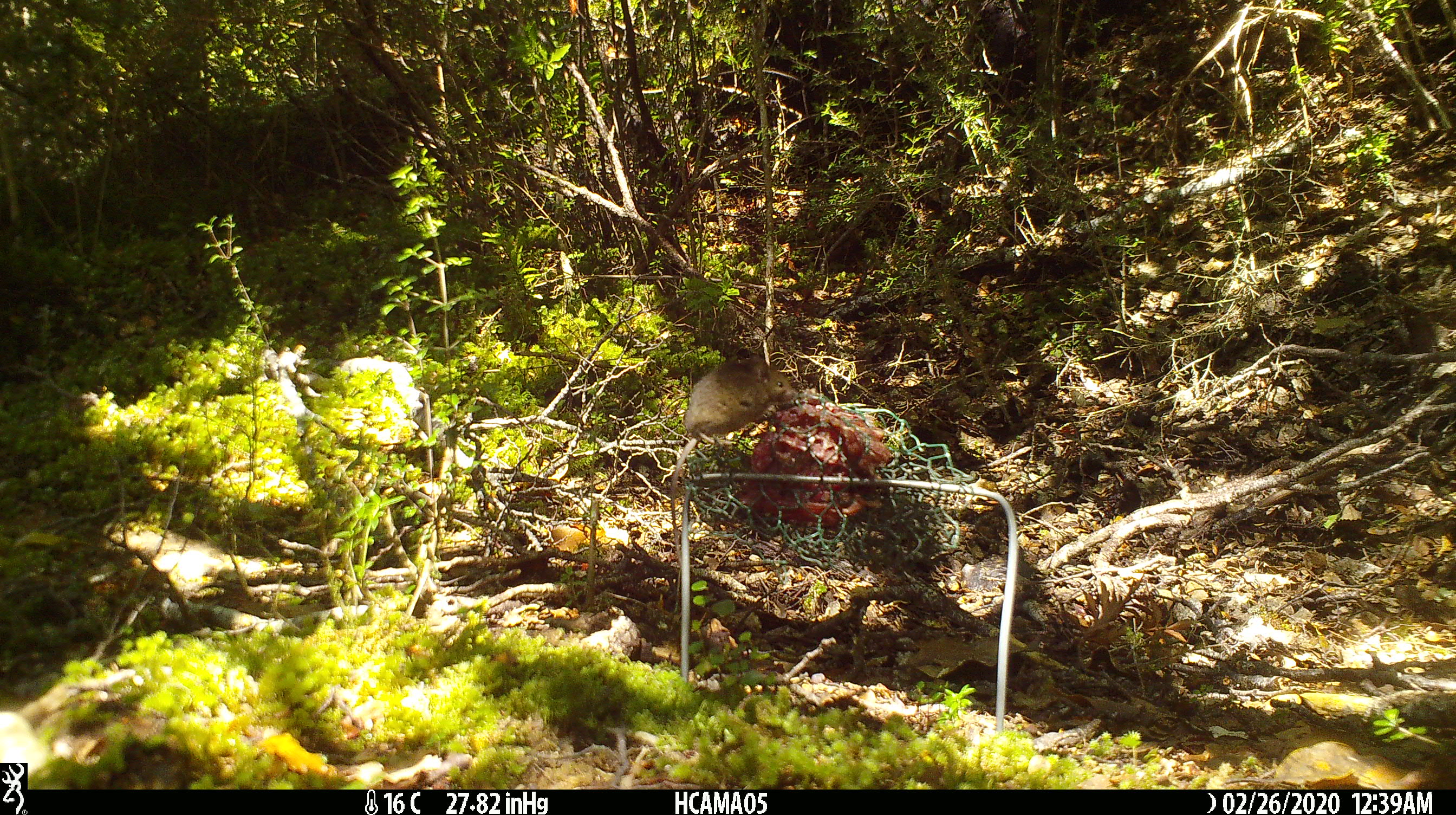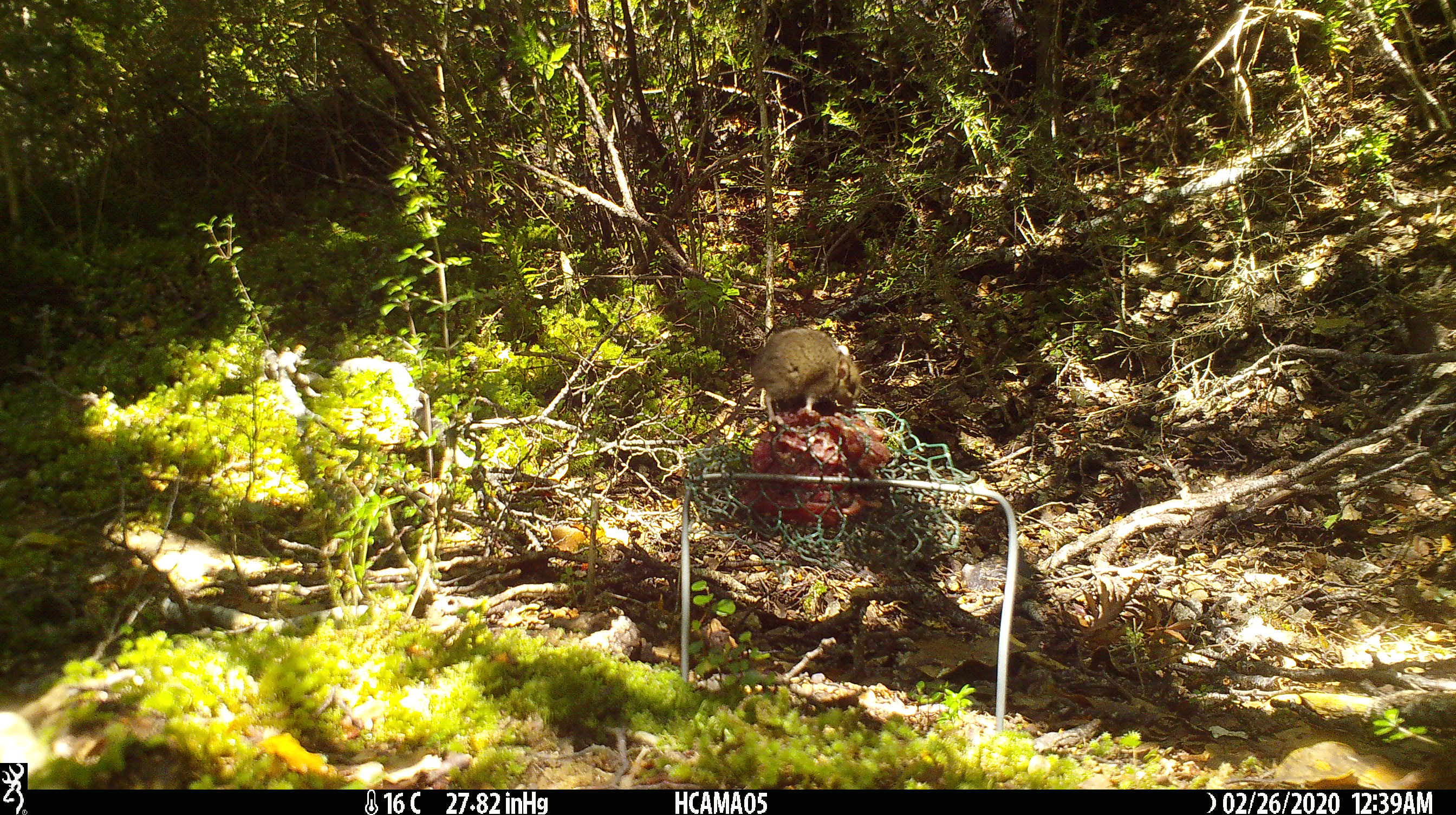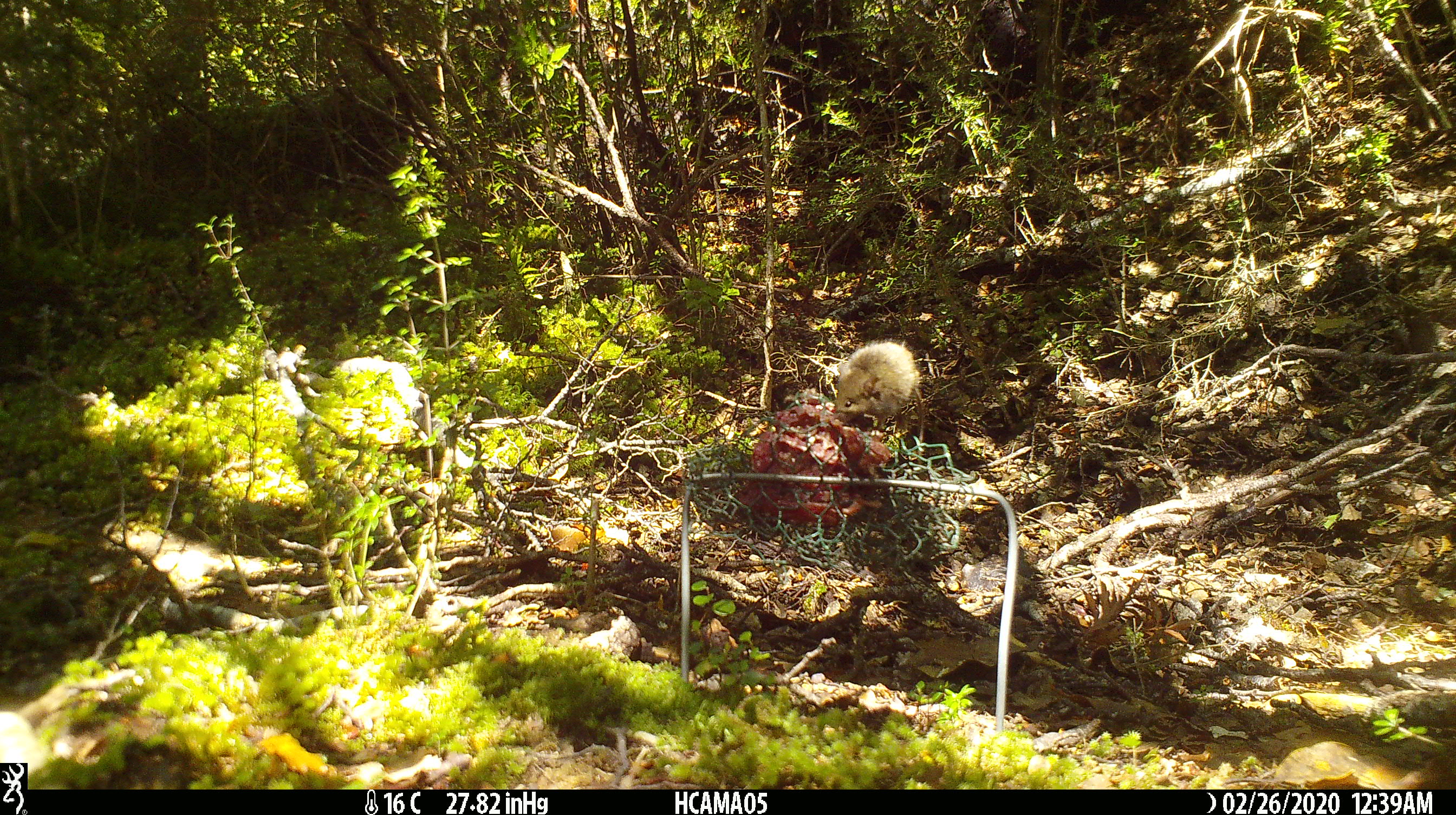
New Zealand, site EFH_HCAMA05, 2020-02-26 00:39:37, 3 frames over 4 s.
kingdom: Animalia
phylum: Chordata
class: Mammalia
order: Rodentia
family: Muridae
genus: Mus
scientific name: Mus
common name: mouse